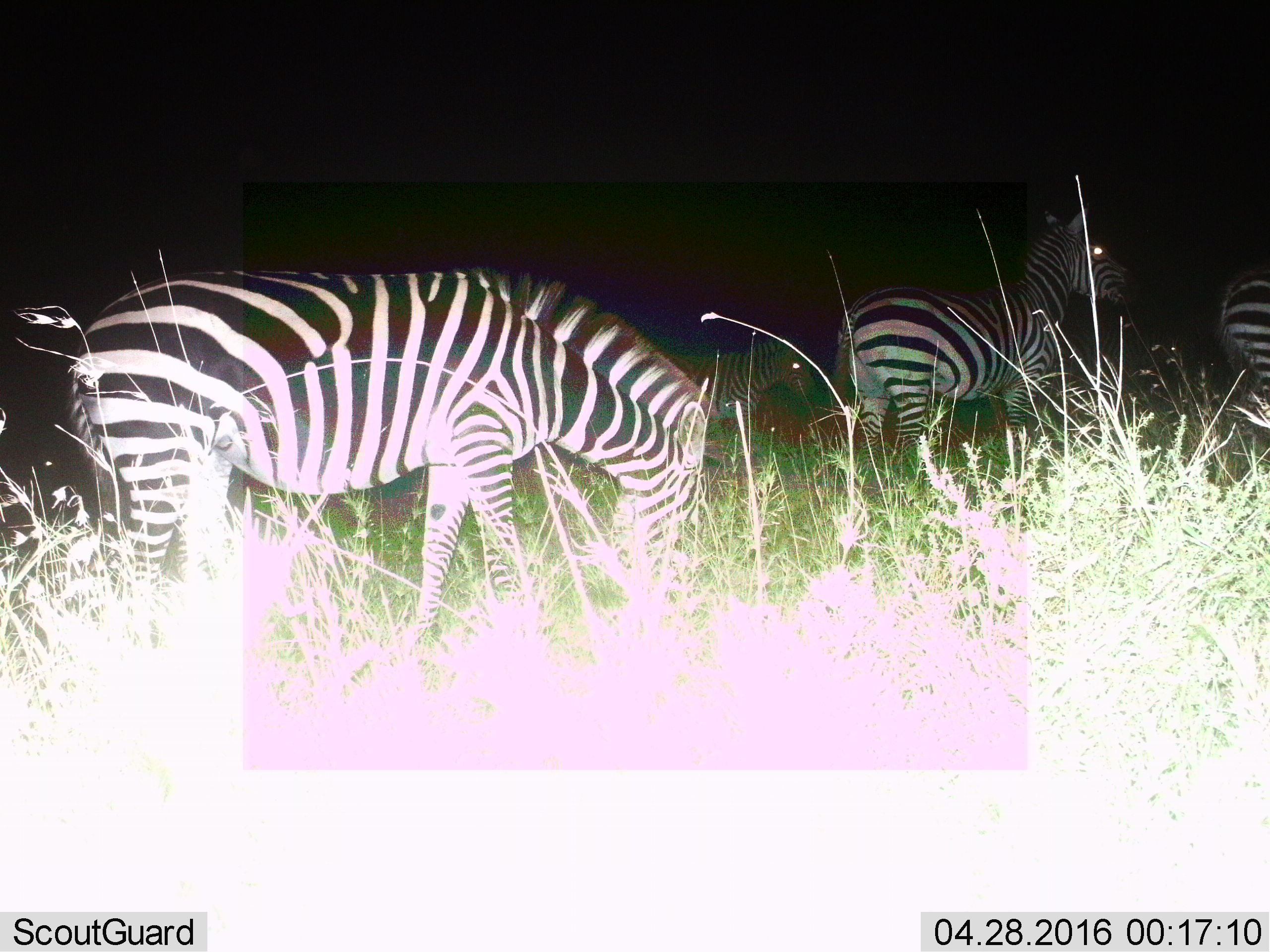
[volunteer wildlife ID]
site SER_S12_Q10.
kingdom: Animalia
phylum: Chordata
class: Mammalia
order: Perissodactyla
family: Equidae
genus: Equus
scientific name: Equus quagga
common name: plains zebra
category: zebraplains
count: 4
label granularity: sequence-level